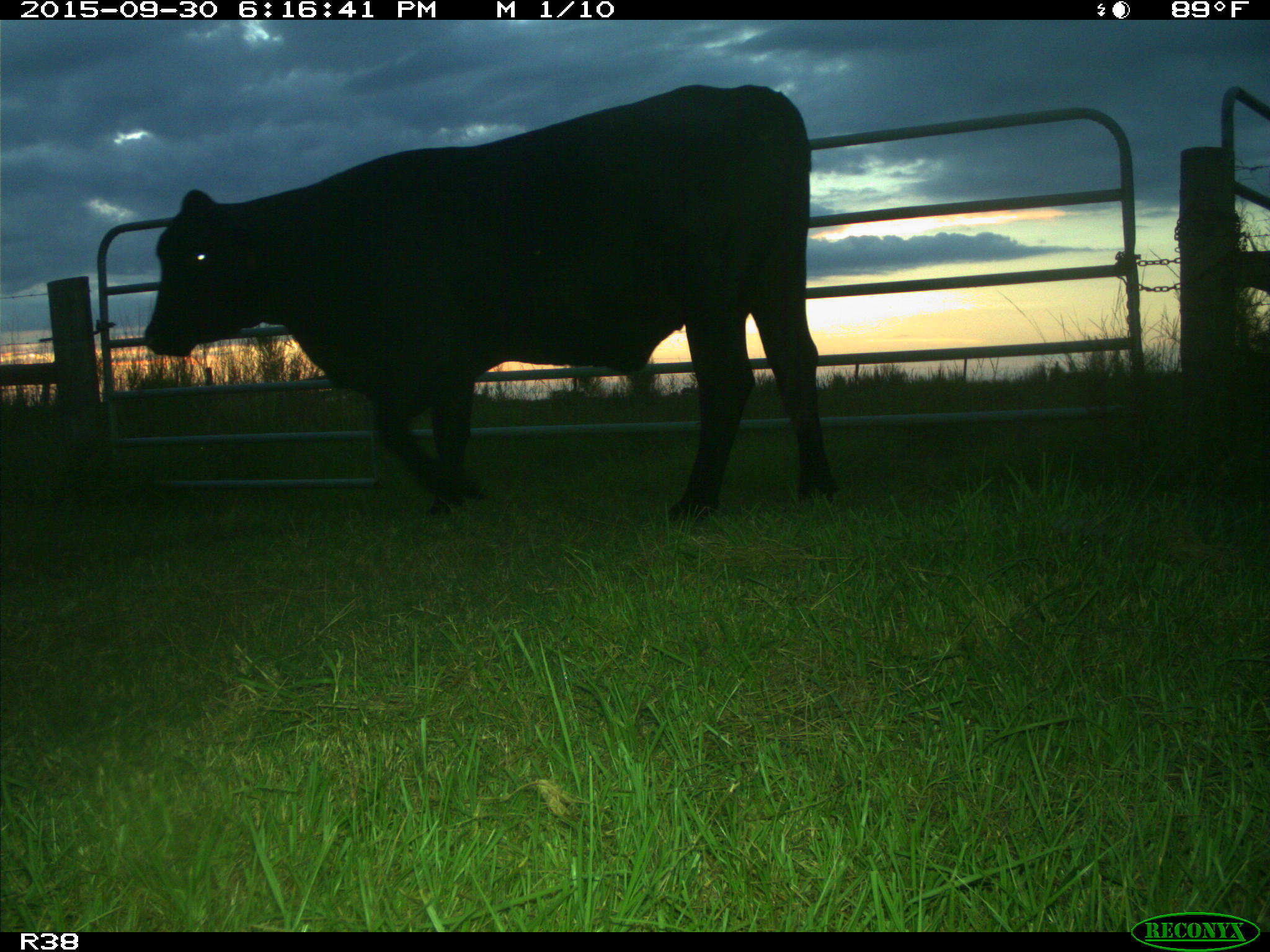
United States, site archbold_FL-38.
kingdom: Animalia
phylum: Chordata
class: Mammalia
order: Artiodactyla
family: Bovidae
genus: Bos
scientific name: Bos taurus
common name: domestic cow